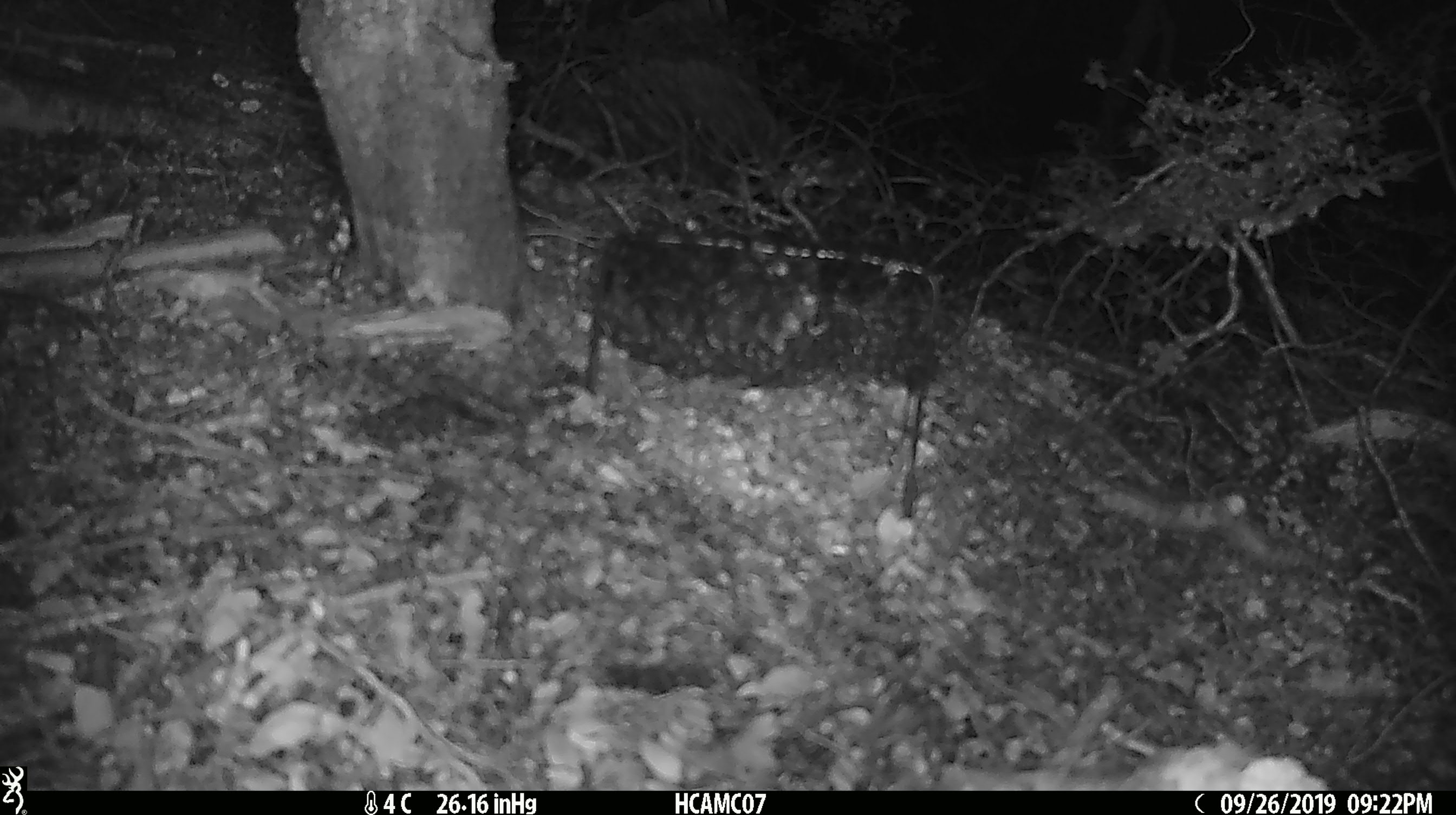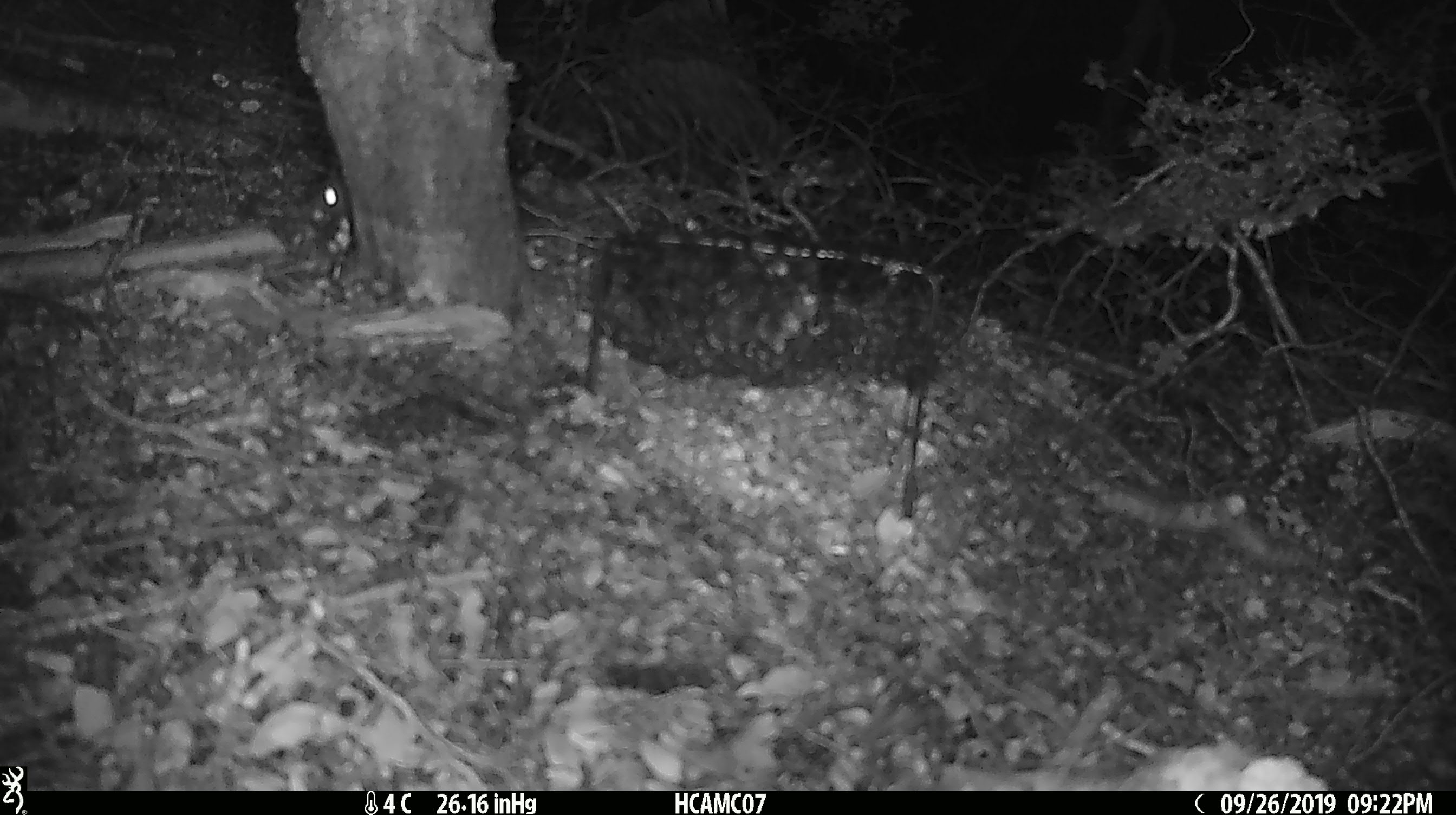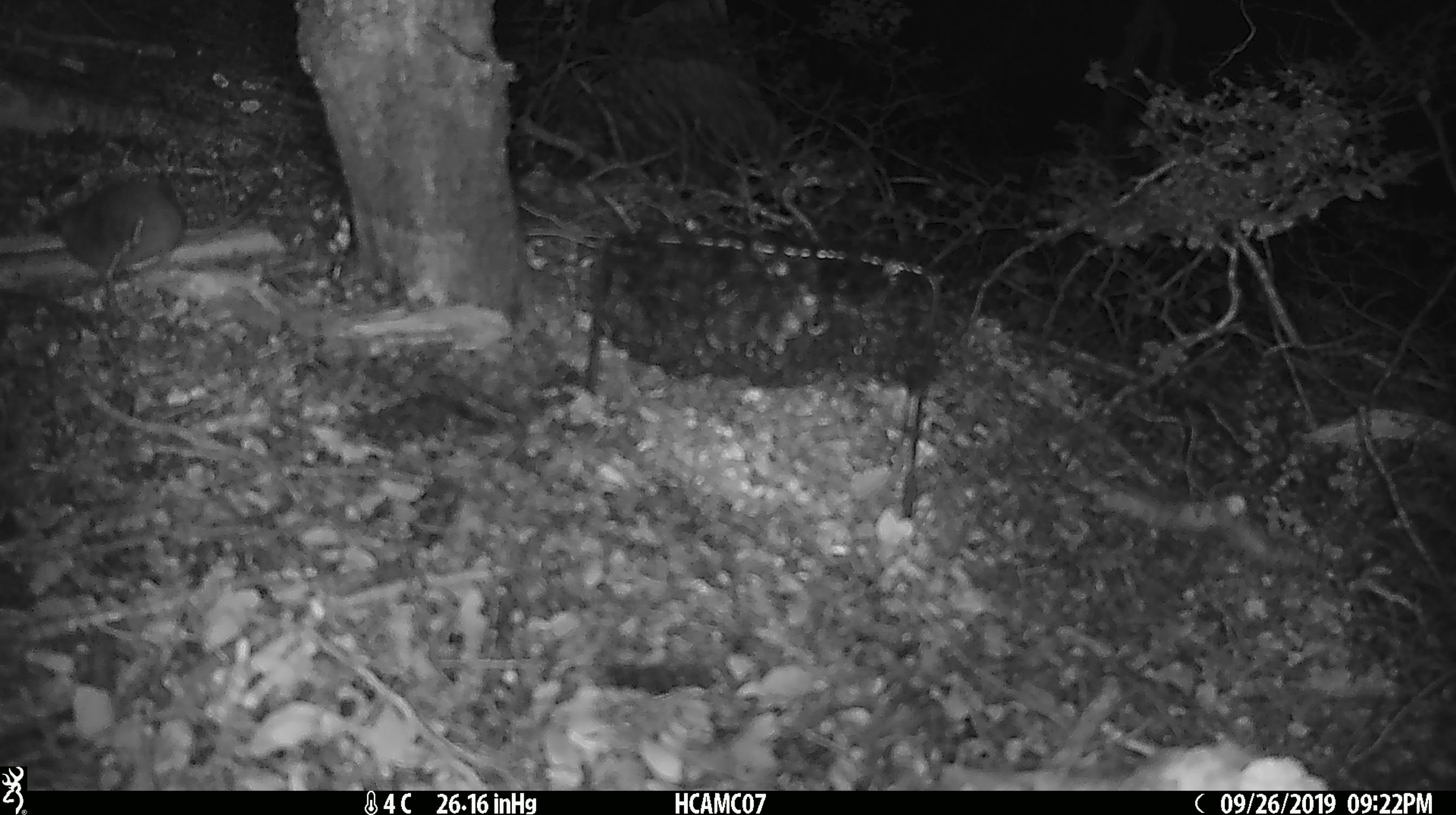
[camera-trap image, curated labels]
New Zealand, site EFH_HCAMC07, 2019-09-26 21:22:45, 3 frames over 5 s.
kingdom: Animalia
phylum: Chordata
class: Mammalia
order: Rodentia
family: Muridae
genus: Mus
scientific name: Mus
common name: mouse